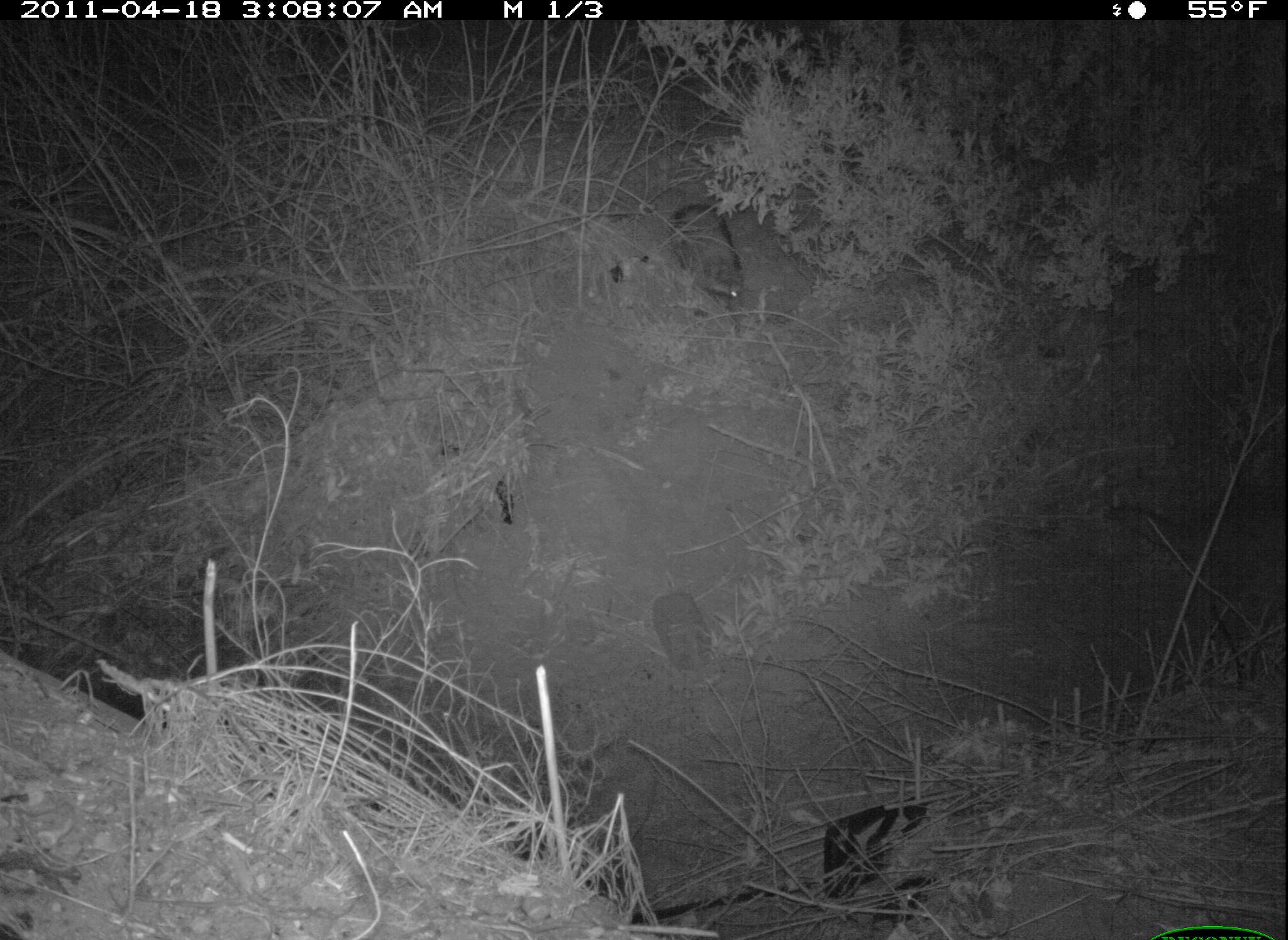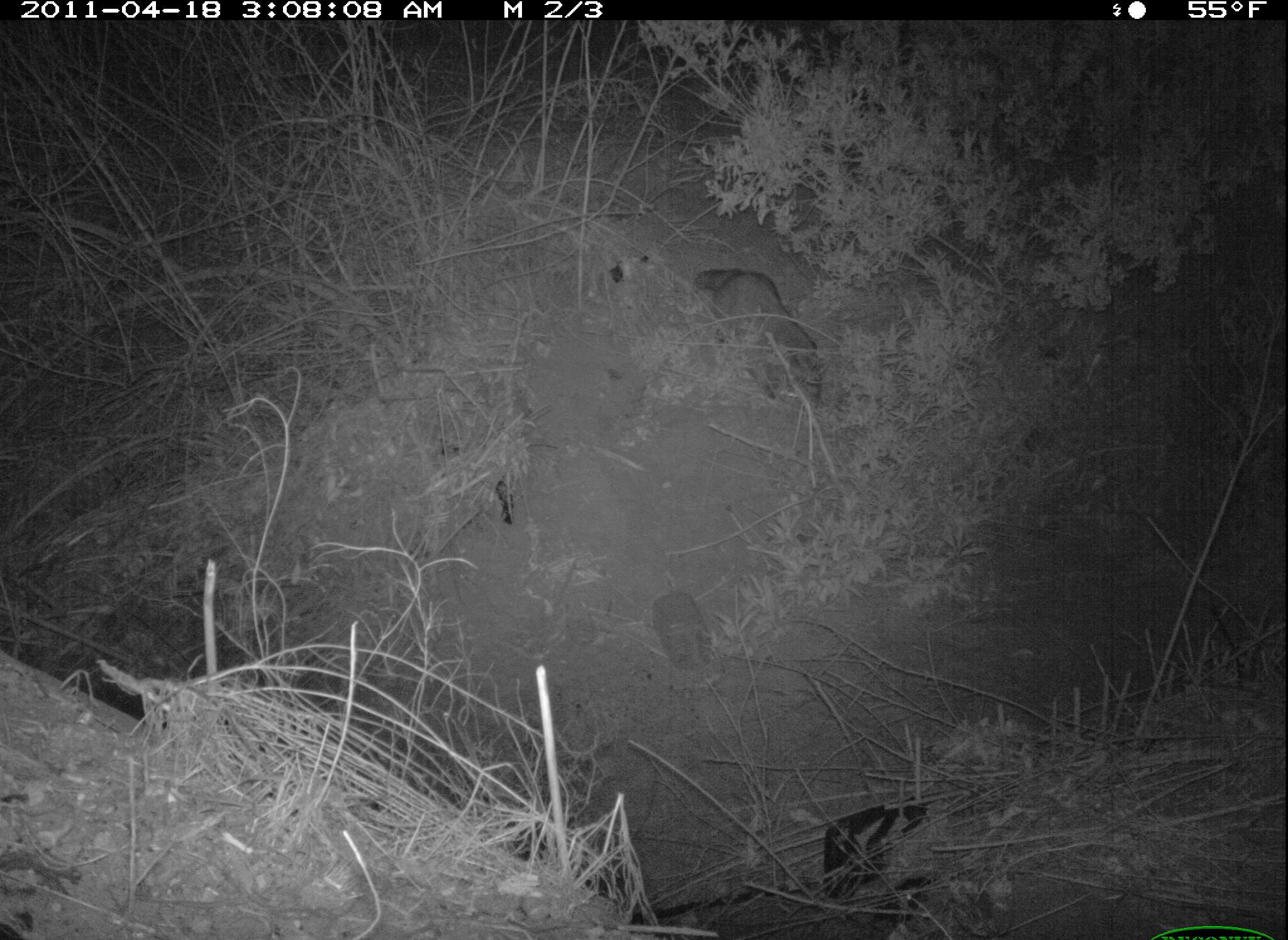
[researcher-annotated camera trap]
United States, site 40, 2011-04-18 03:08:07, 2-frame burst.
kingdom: Animalia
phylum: Chordata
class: Mammalia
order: Carnivora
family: Procyonidae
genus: Procyon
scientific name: Procyon lotor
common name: raccoon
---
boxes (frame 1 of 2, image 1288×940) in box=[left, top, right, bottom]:
raccoon: box=[644, 184, 771, 332]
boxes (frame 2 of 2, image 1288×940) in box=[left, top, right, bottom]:
raccoon: box=[696, 259, 836, 414]